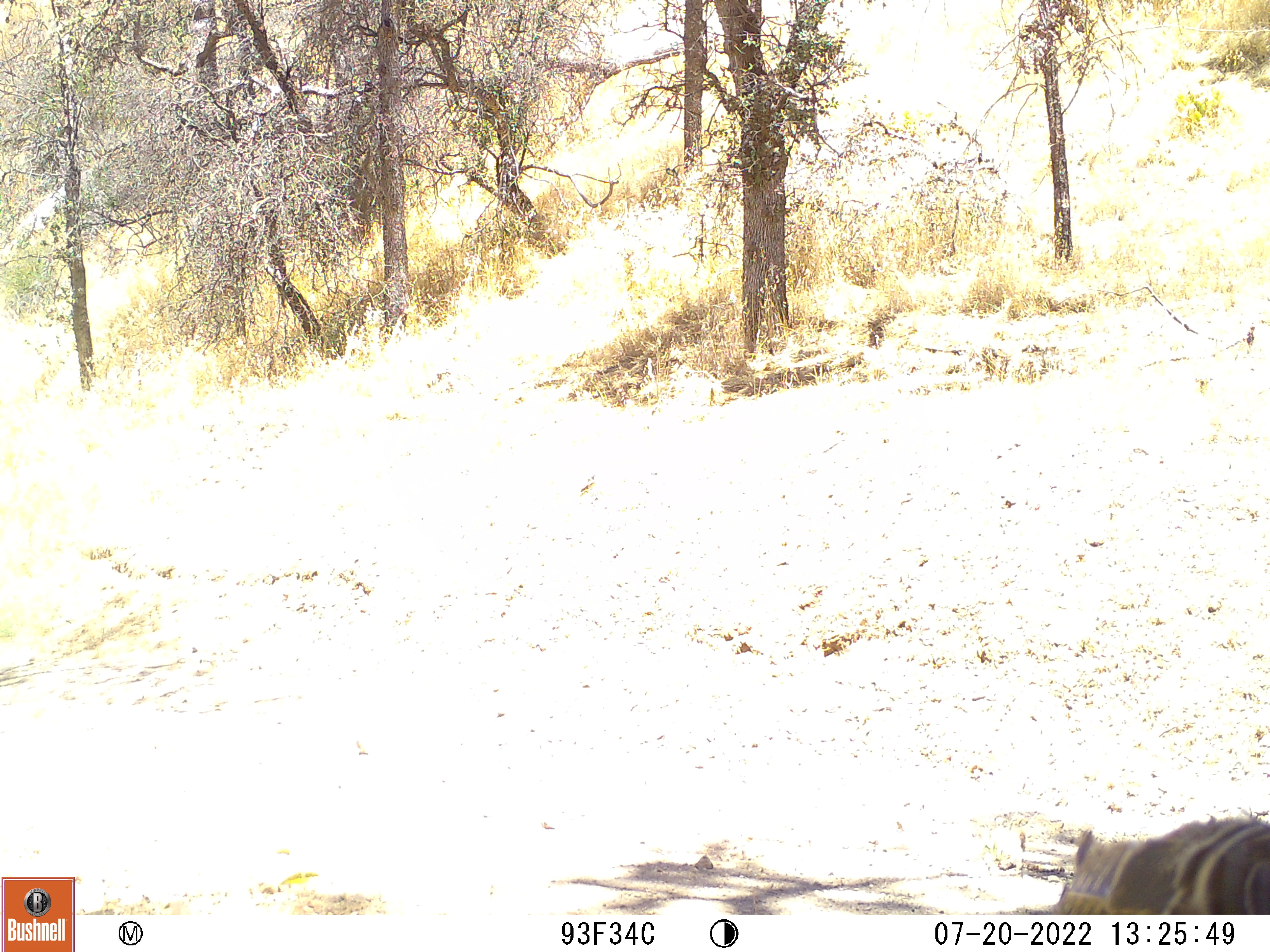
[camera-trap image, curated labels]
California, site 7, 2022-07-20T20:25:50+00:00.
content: unidentified animal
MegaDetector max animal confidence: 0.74